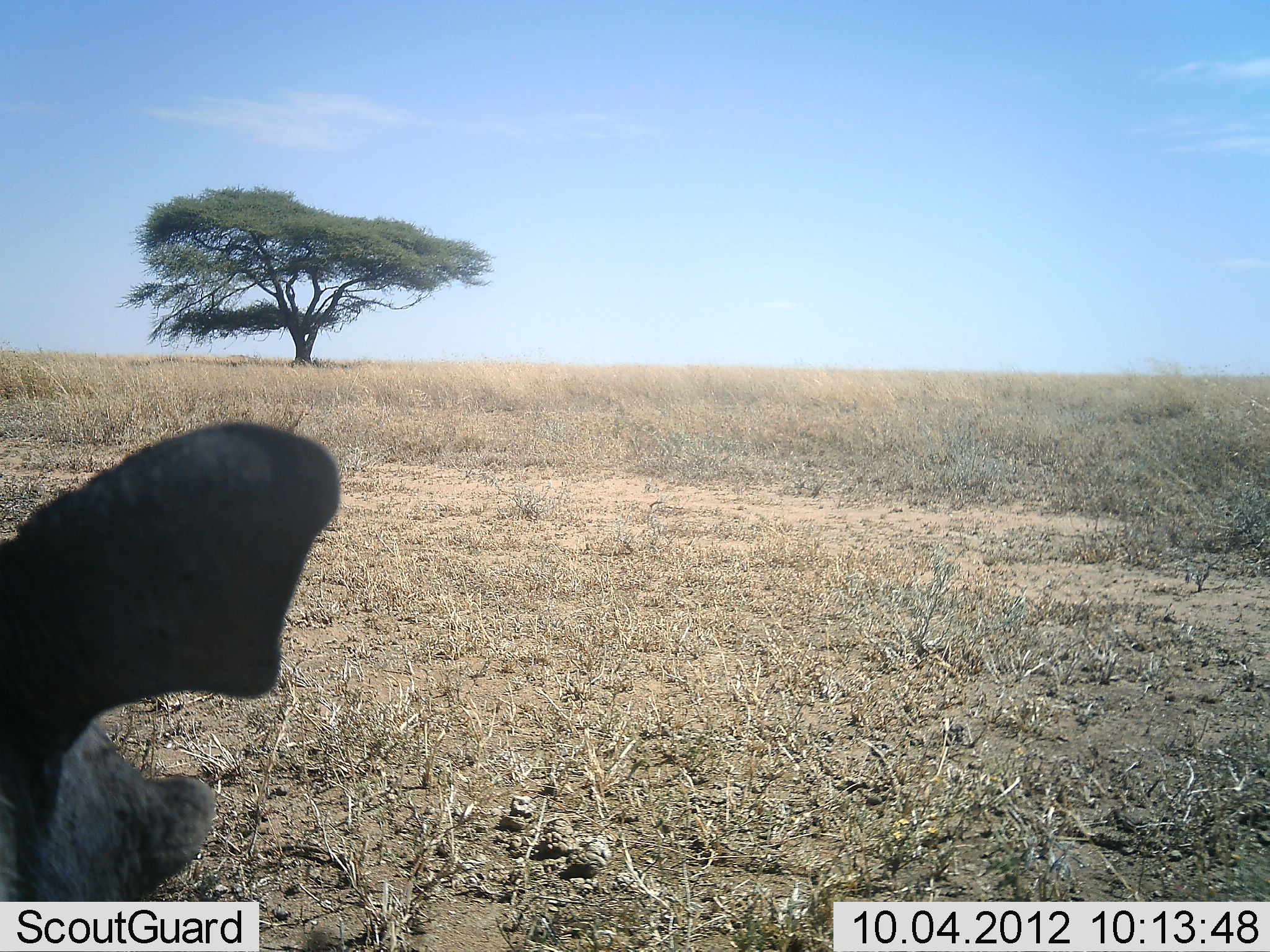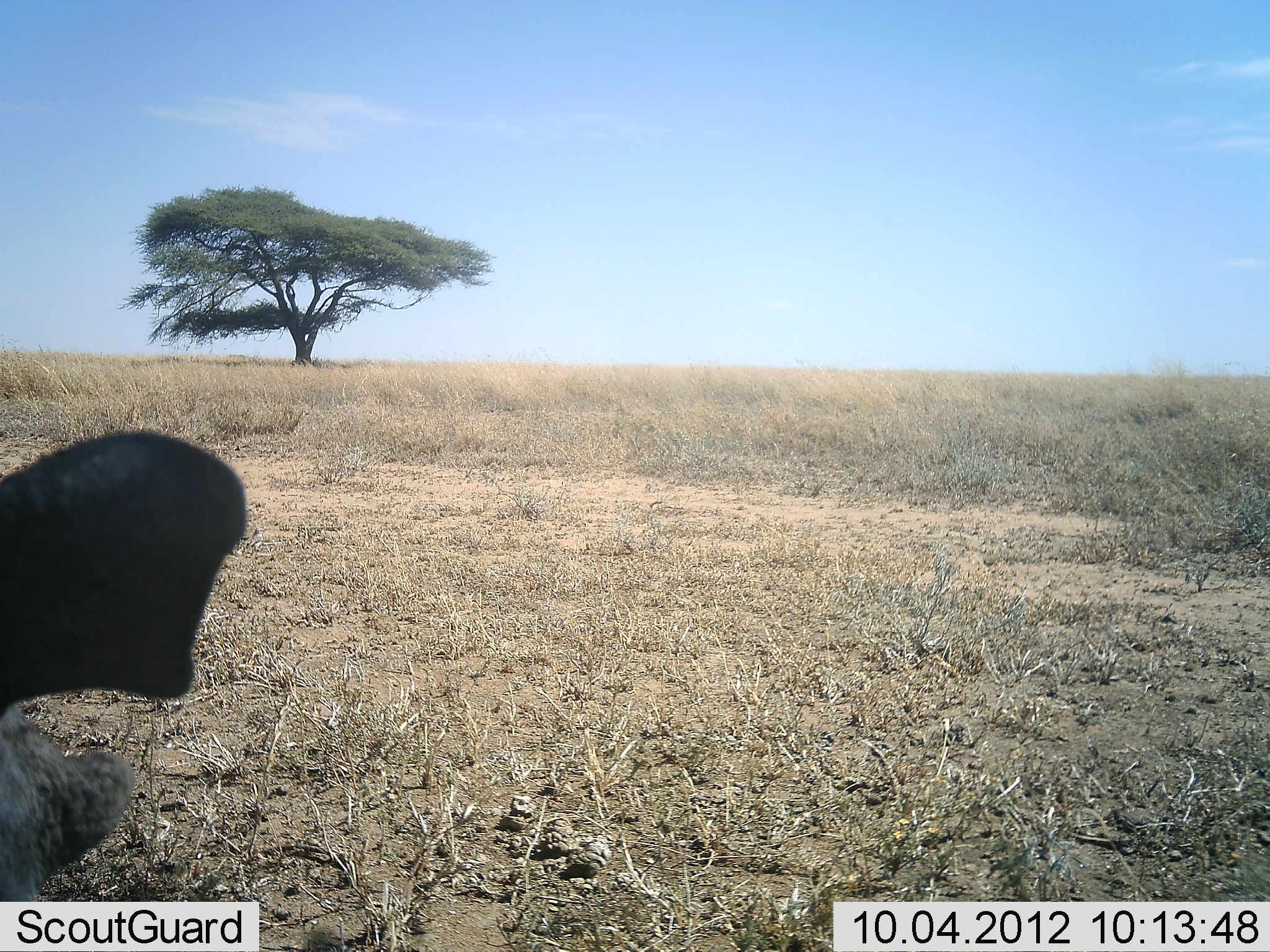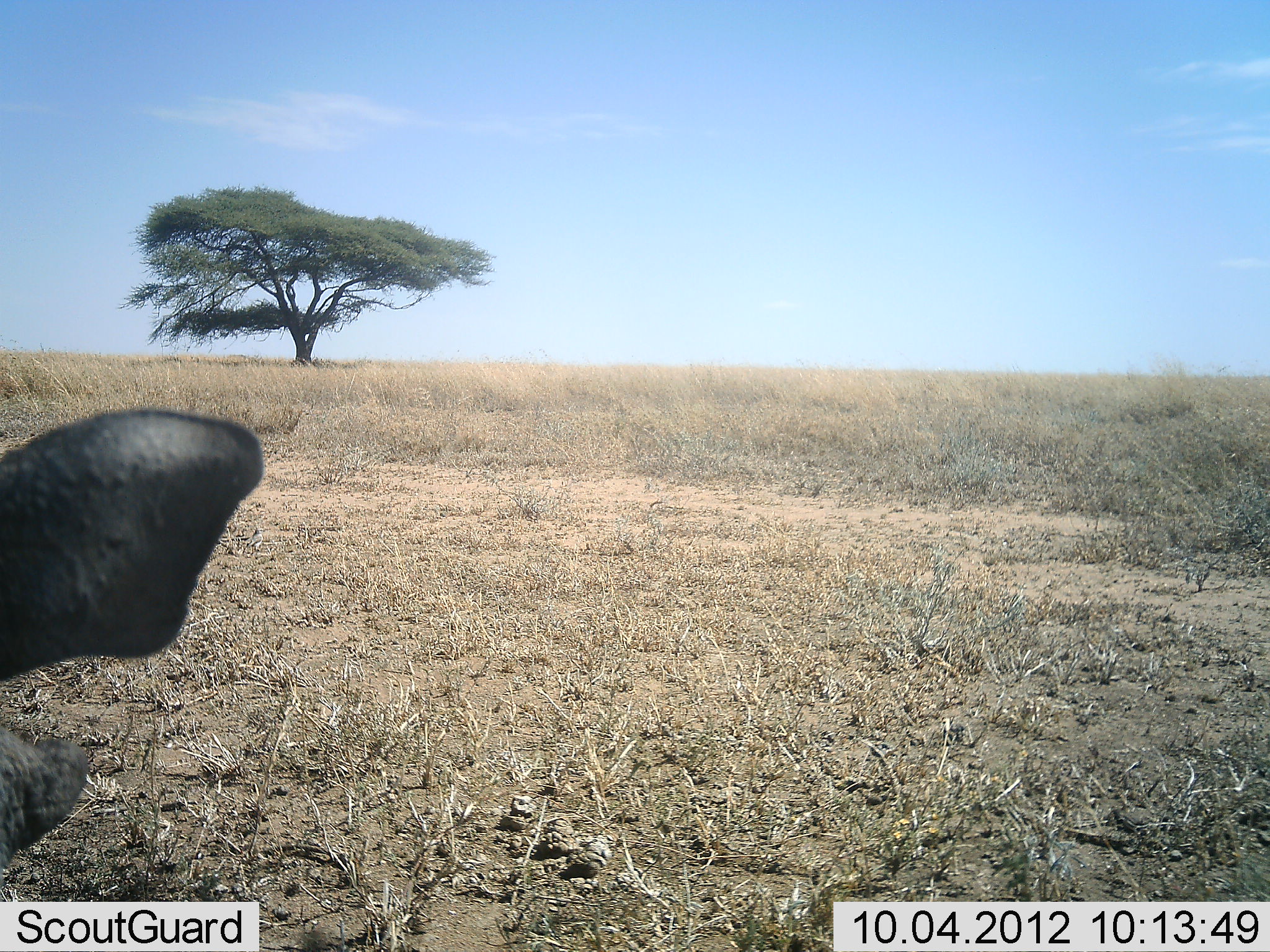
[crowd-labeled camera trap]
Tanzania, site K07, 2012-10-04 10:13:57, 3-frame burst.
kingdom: Animalia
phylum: Chordata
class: Mammalia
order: Artiodactyla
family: Suidae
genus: Phacochoerus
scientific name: Phacochoerus africanus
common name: warthog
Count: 1.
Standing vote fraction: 90%.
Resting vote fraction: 0%.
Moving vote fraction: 10%.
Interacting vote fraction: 0%.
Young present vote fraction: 0%.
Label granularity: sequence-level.